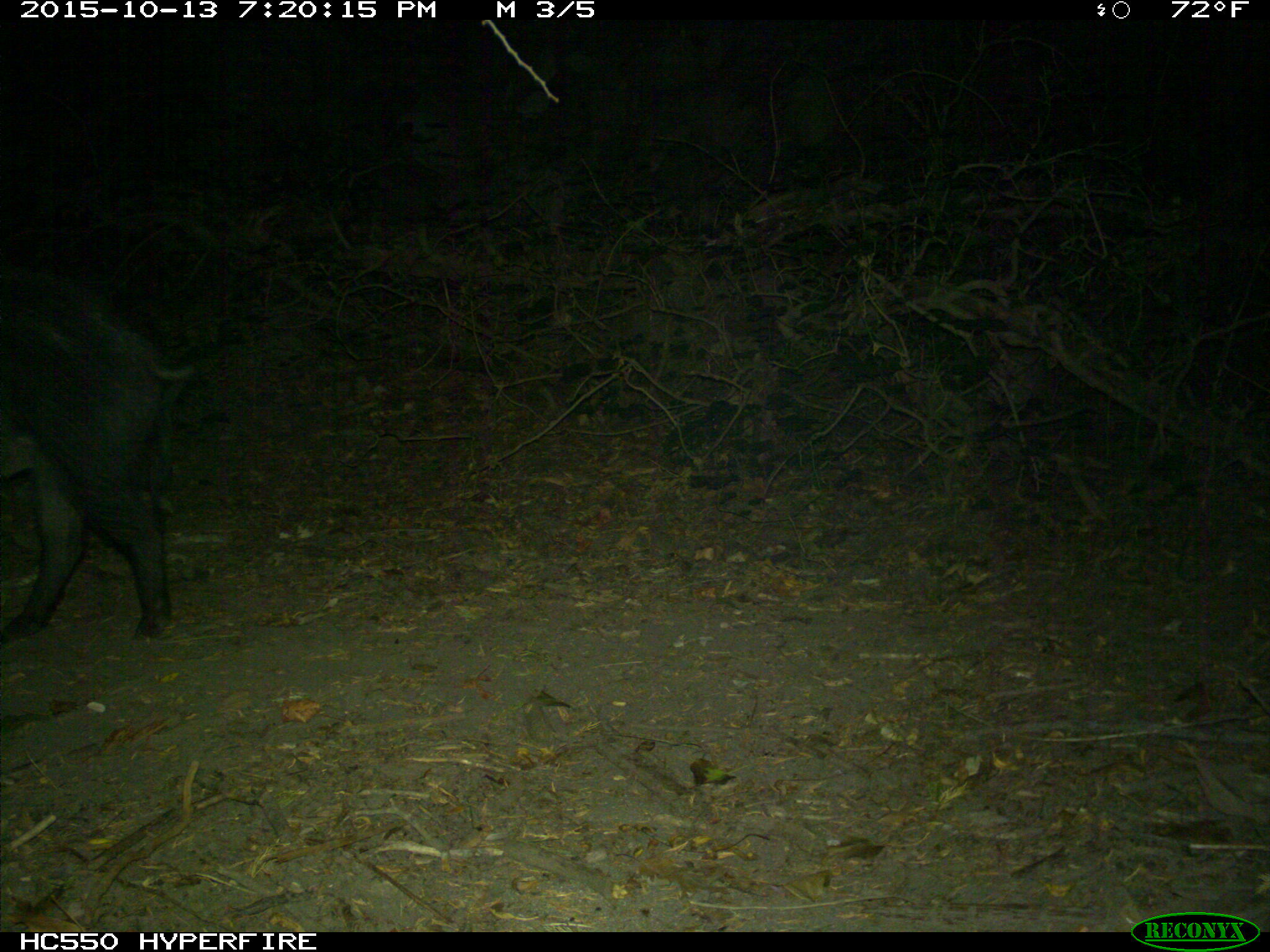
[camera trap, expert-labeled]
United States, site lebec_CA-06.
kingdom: Animalia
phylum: Chordata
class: Mammalia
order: Artiodactyla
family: Suidae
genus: Sus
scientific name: Sus scrofa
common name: wild boar